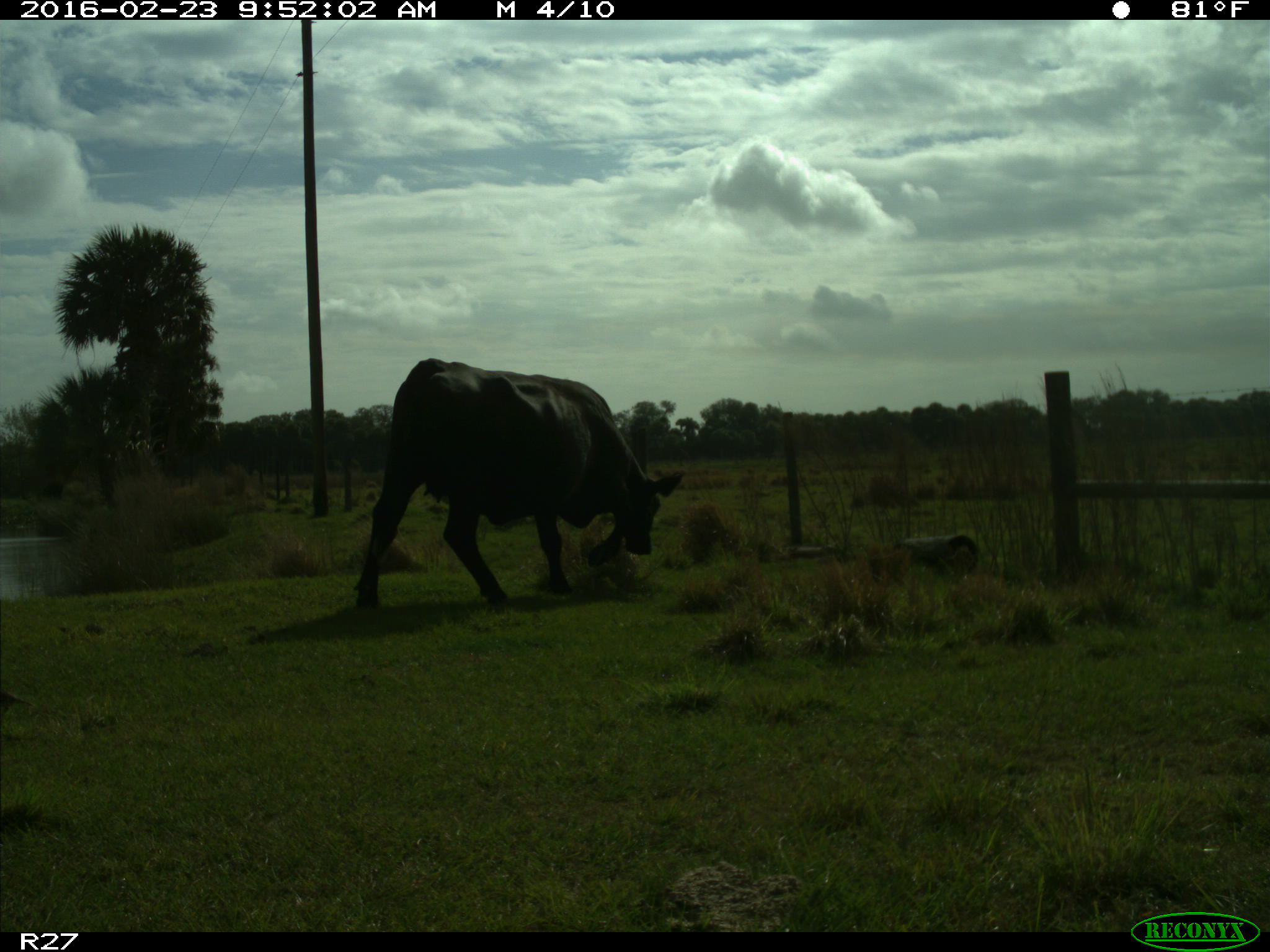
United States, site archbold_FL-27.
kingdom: Animalia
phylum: Chordata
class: Mammalia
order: Artiodactyla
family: Bovidae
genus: Bos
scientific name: Bos taurus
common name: domestic cow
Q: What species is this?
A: Bos taurus (domestic cow).